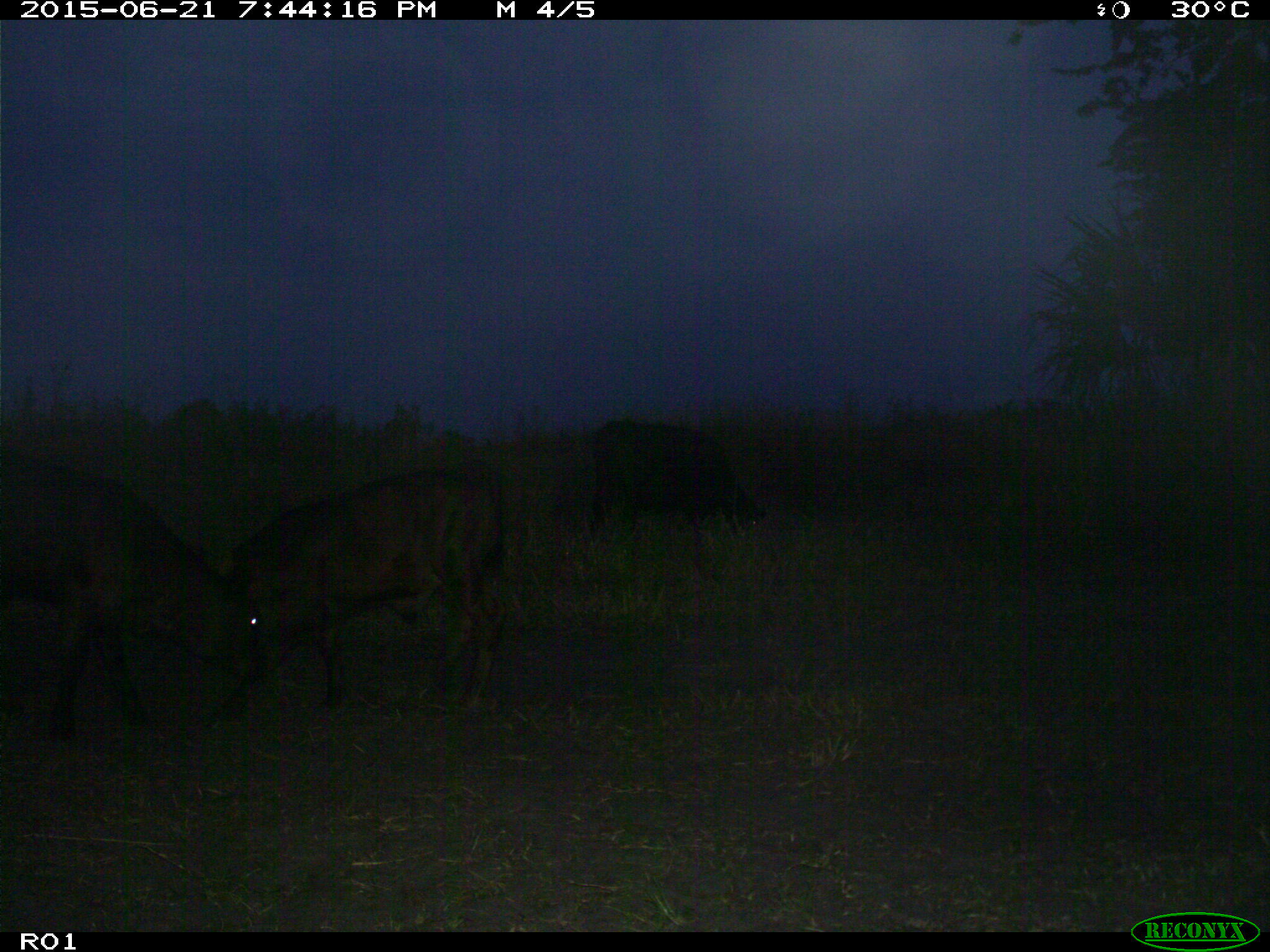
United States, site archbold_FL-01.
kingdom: Animalia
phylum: Chordata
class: Mammalia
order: Artiodactyla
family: Bovidae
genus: Bos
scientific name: Bos taurus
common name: domestic cow